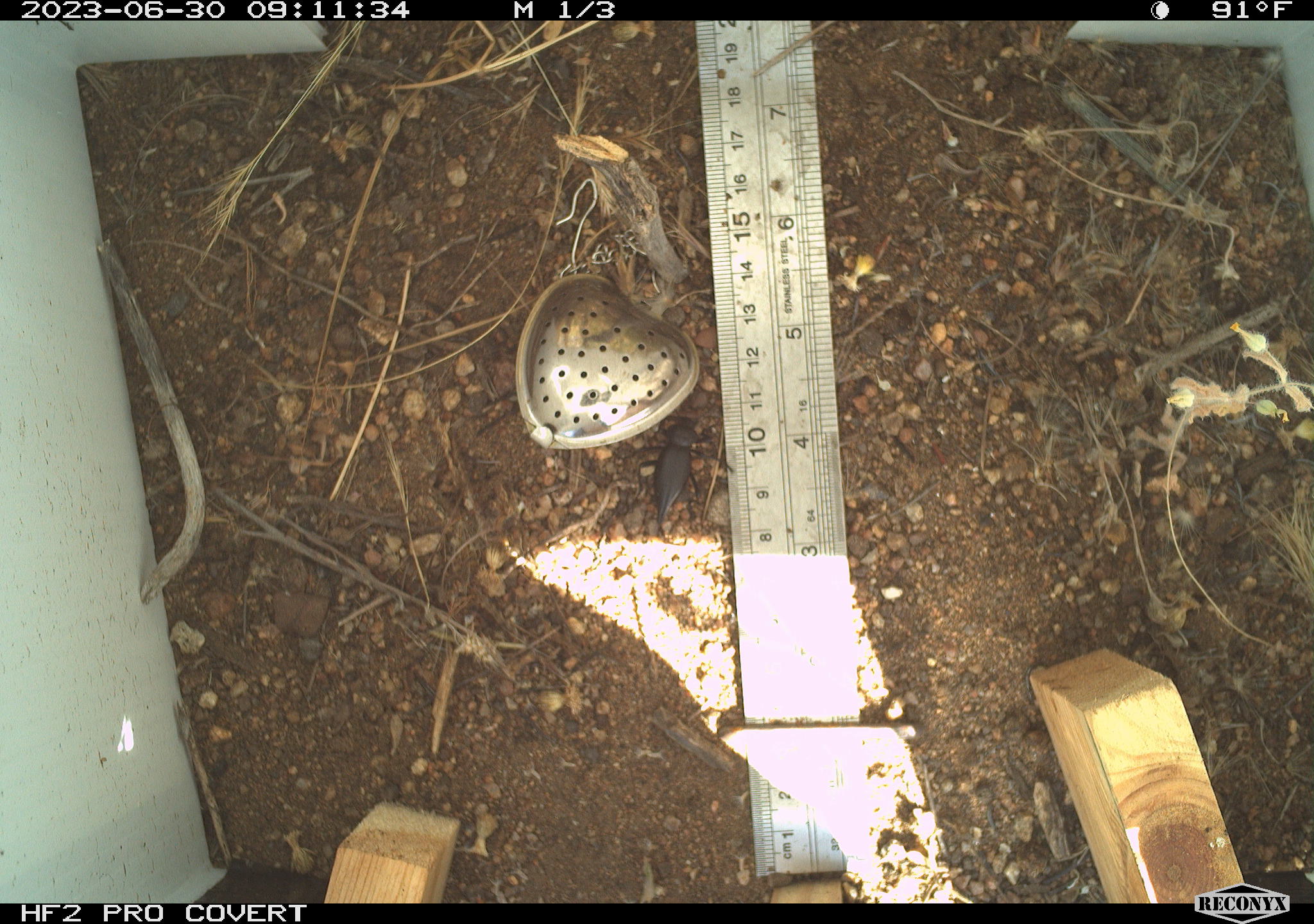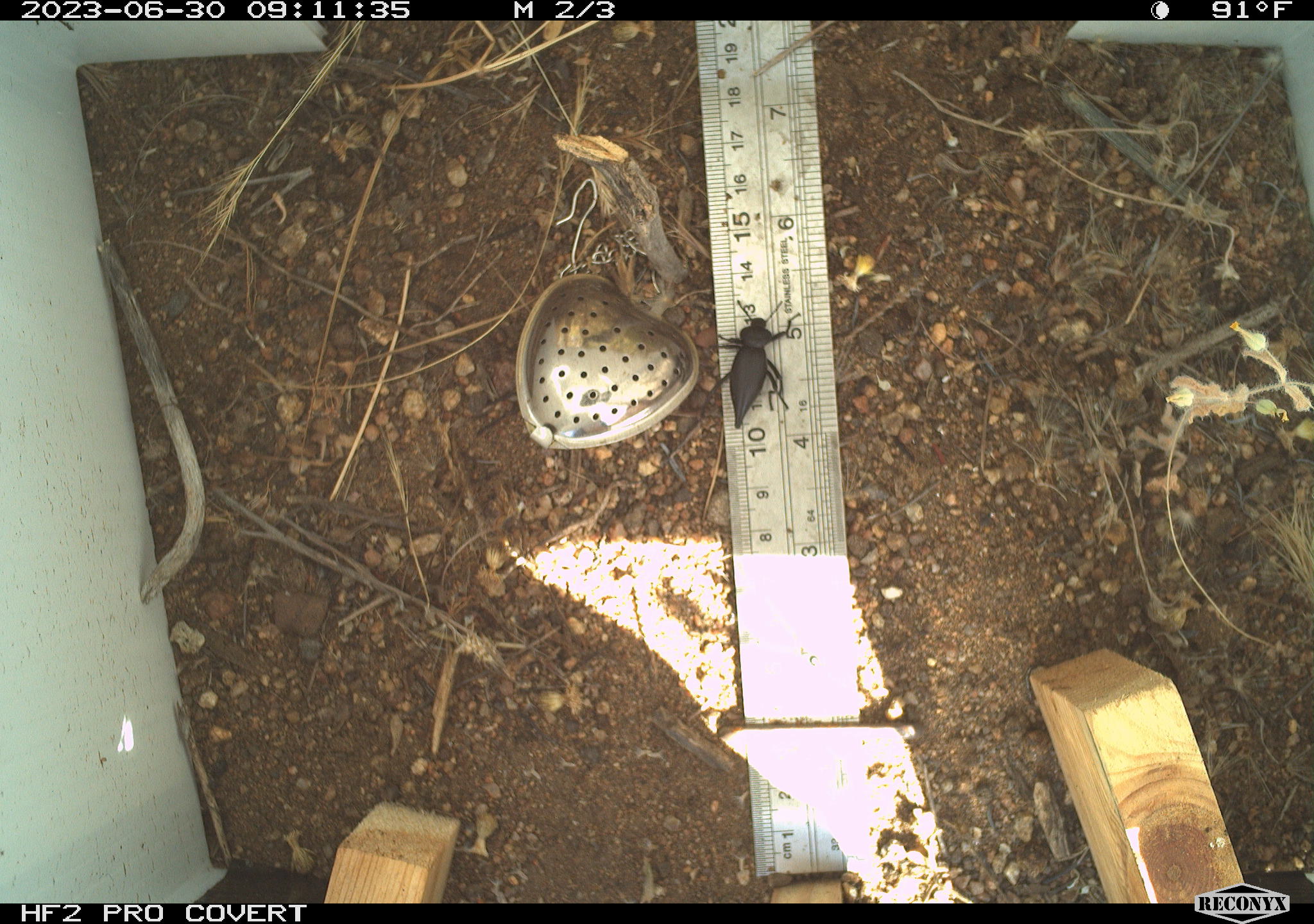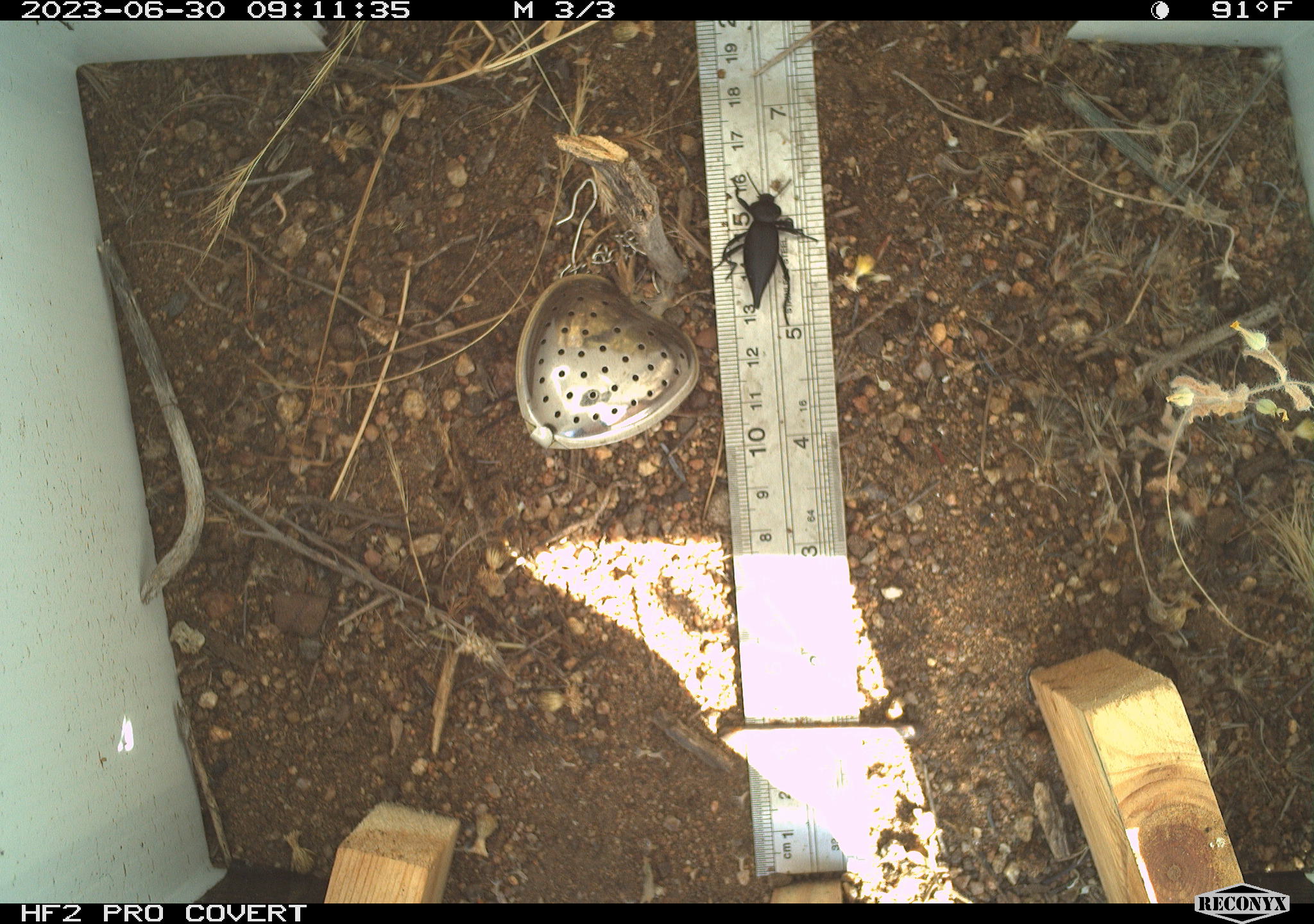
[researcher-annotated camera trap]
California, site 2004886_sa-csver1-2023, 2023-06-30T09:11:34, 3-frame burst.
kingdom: Animalia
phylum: Arthropoda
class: Insecta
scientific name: Insecta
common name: insect